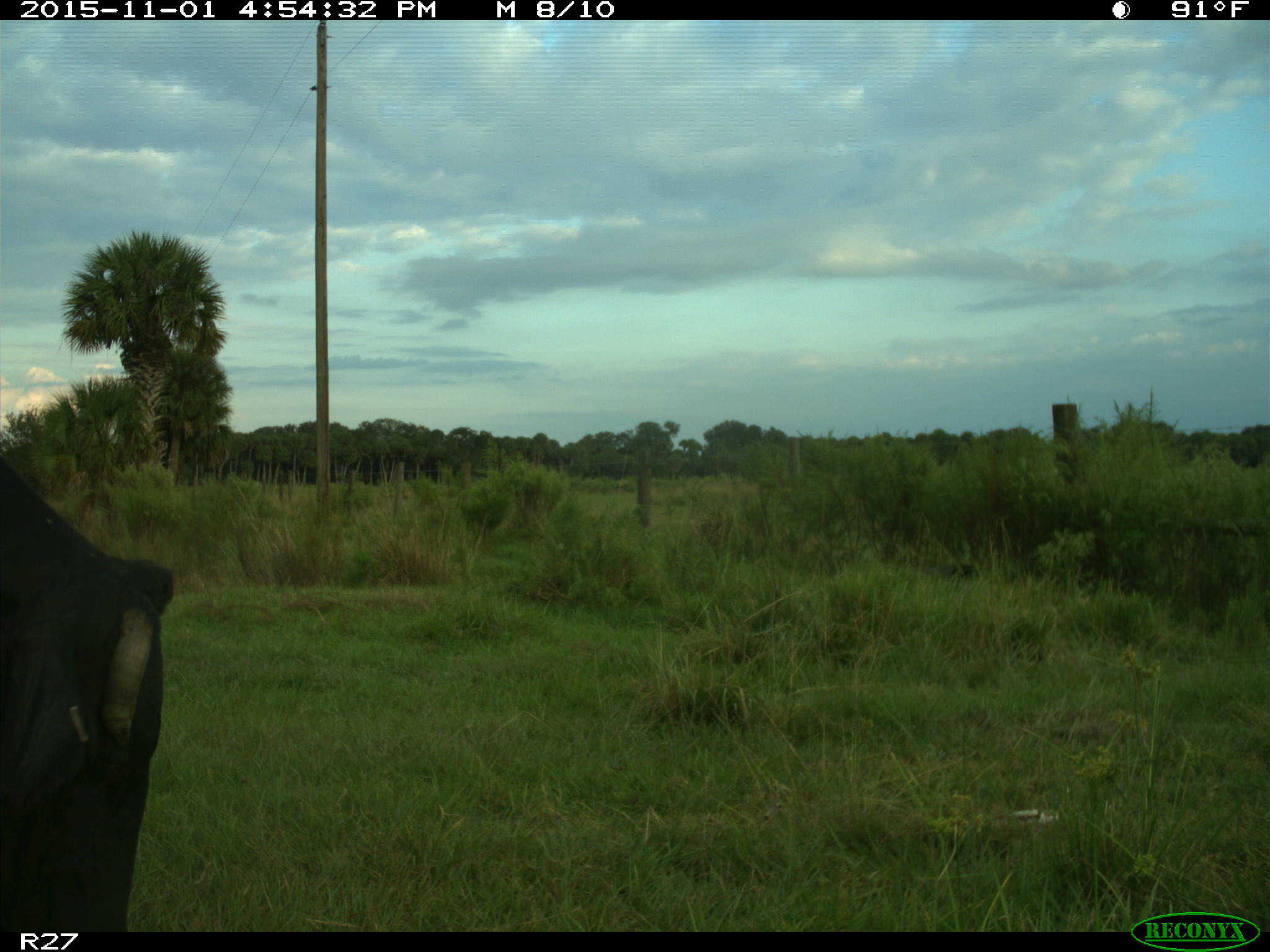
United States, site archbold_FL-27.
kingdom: Animalia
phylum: Chordata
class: Mammalia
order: Artiodactyla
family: Bovidae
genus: Bos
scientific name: Bos taurus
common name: domestic cow